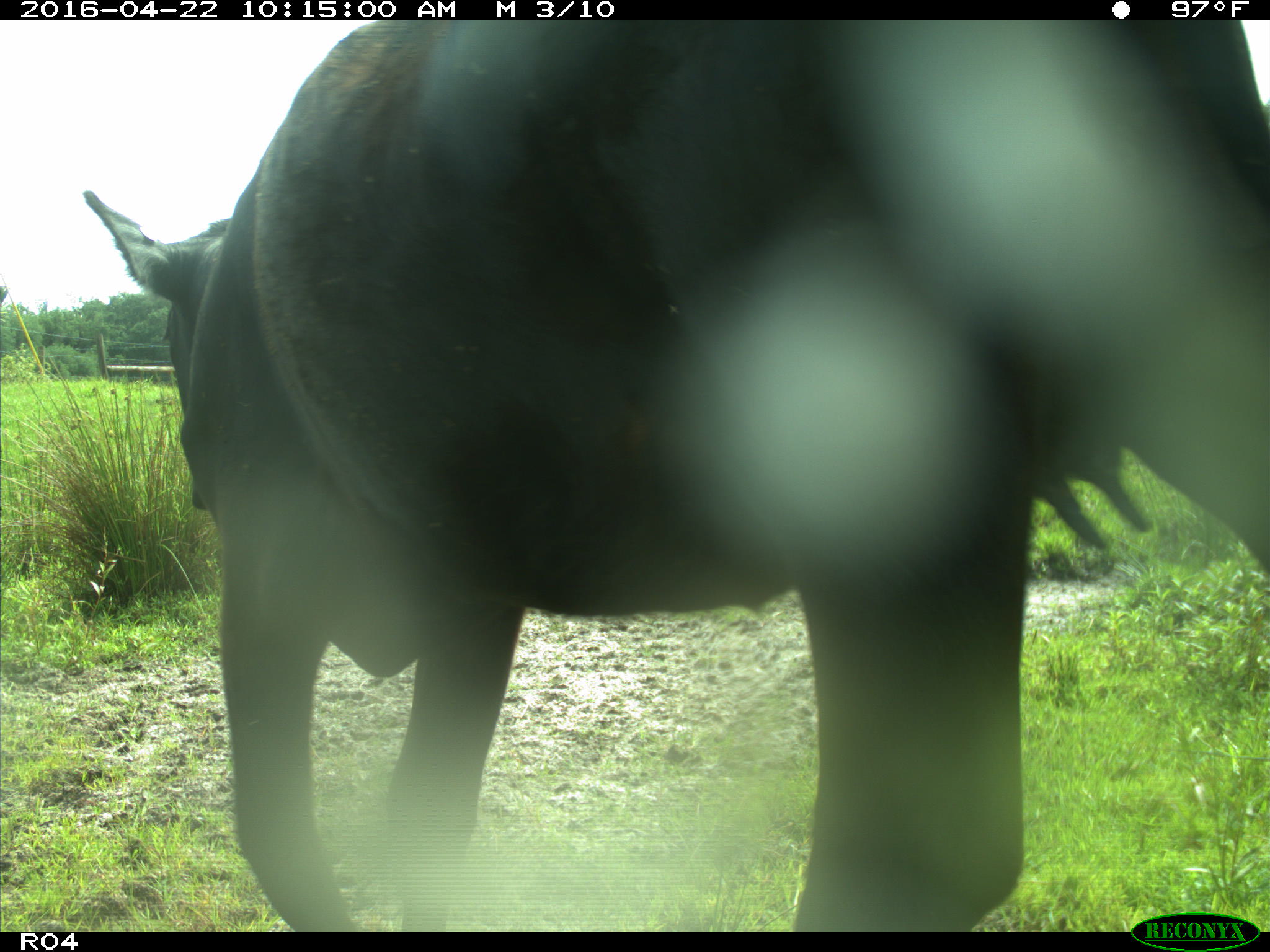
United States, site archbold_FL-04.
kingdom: Animalia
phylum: Chordata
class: Mammalia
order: Artiodactyla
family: Bovidae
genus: Bos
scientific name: Bos taurus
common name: domestic cow